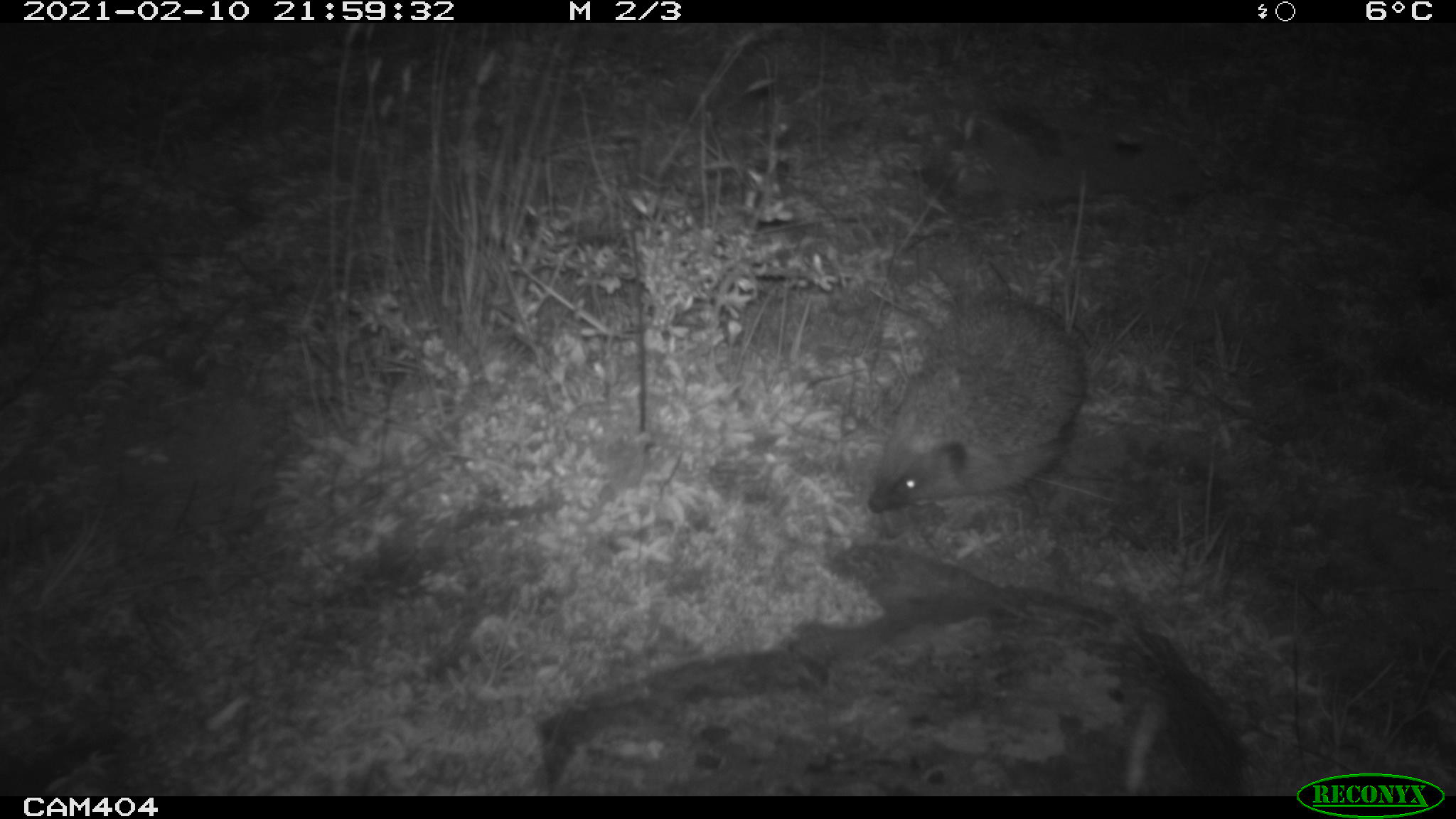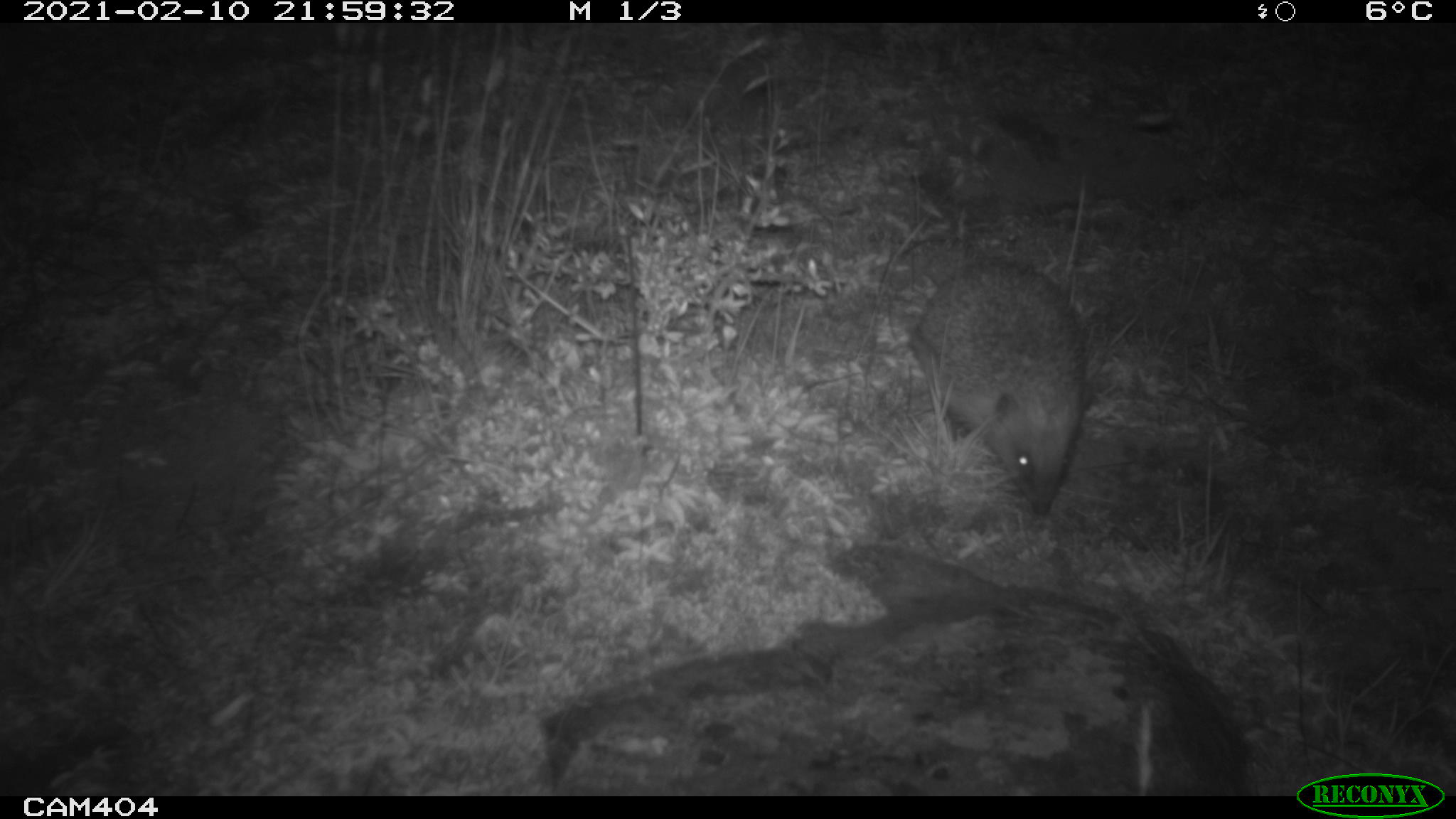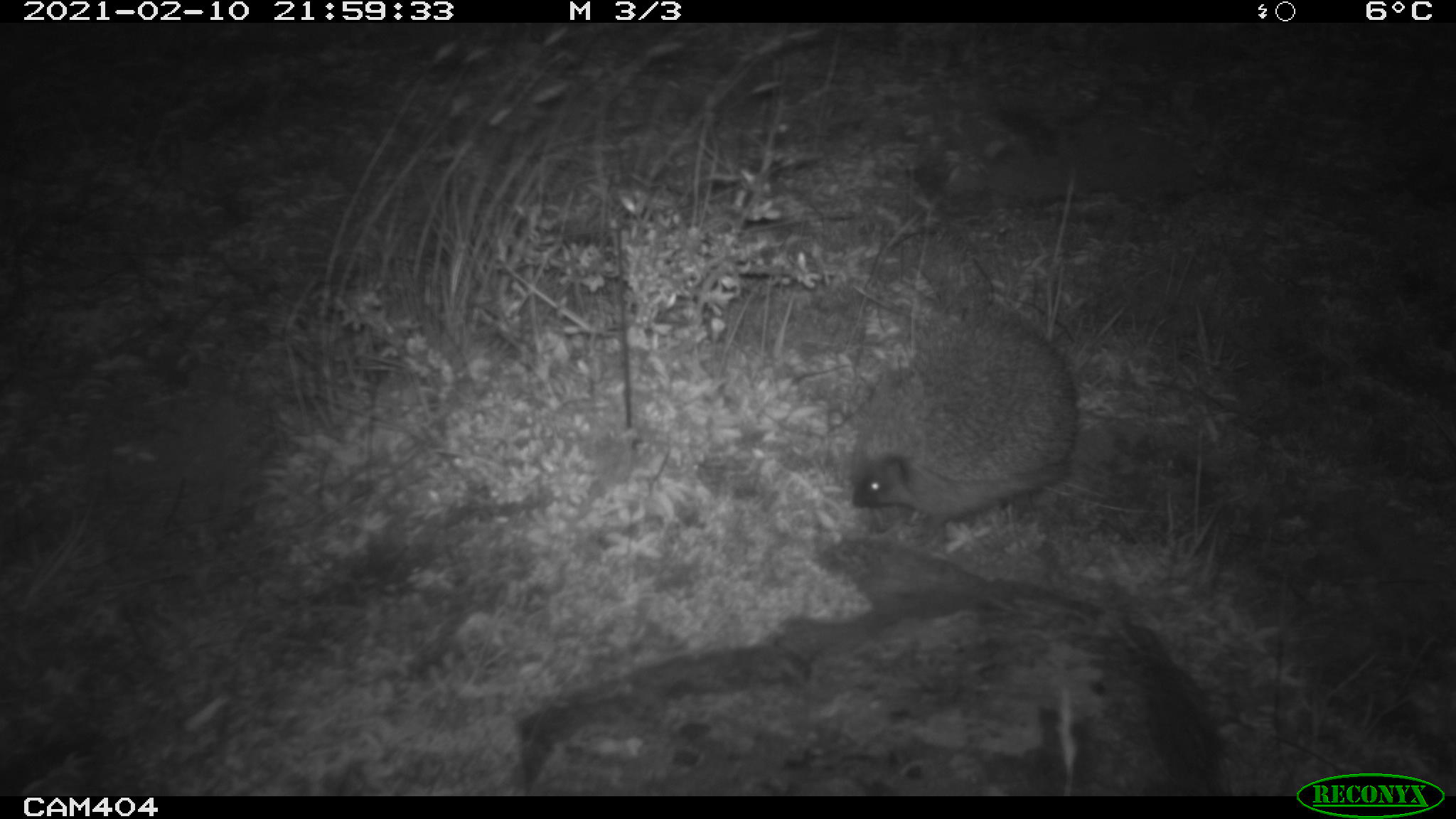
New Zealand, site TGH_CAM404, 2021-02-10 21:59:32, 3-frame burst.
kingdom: Animalia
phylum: Chordata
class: Mammalia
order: Eulipotyphla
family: Erinaceidae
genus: Erinaceus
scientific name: Erinaceus europaeus europaeus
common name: european hedgehog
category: hedgehog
Hedgehog (european hedgehog) (Erinaceus europaeus europaeus).